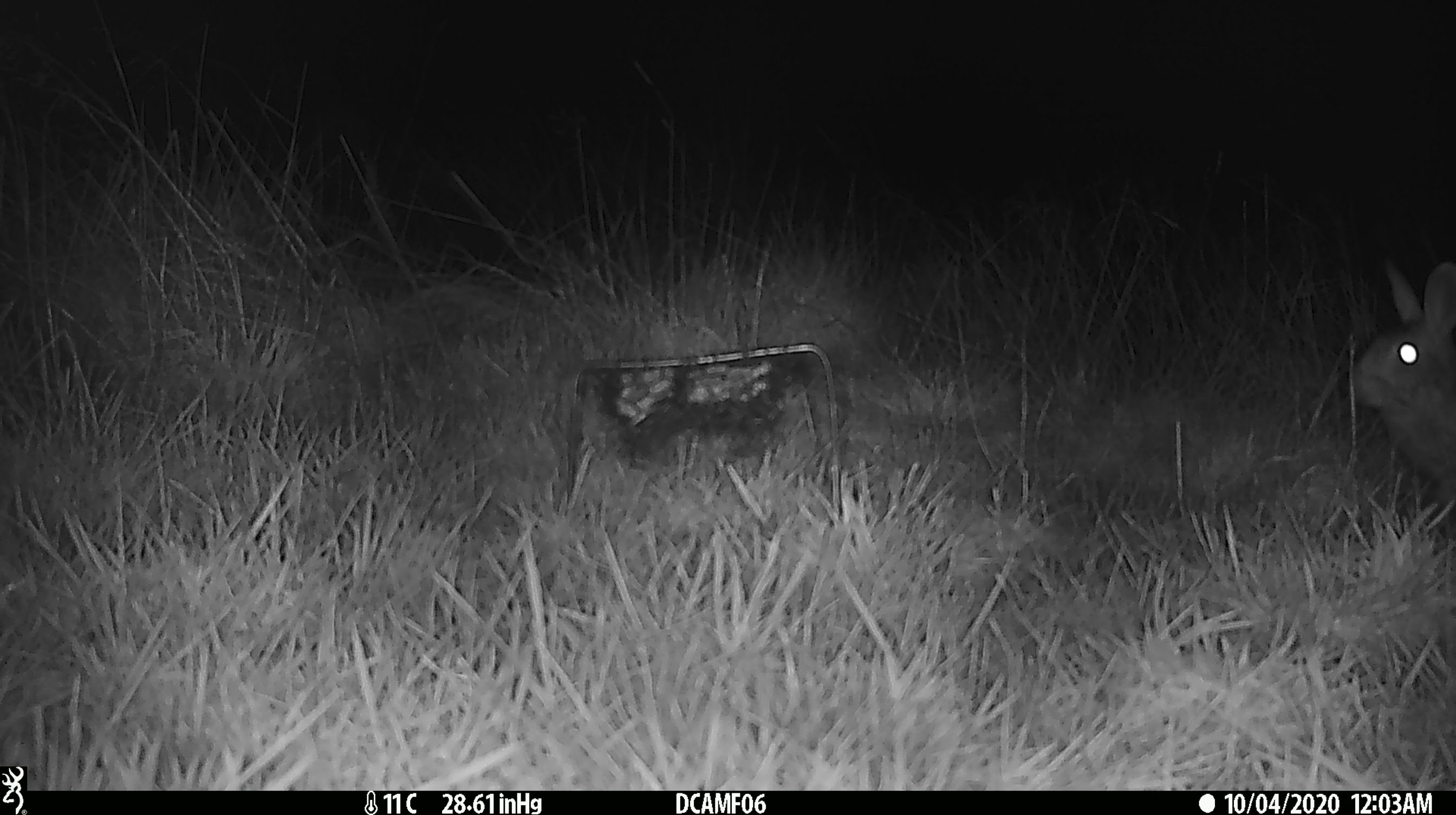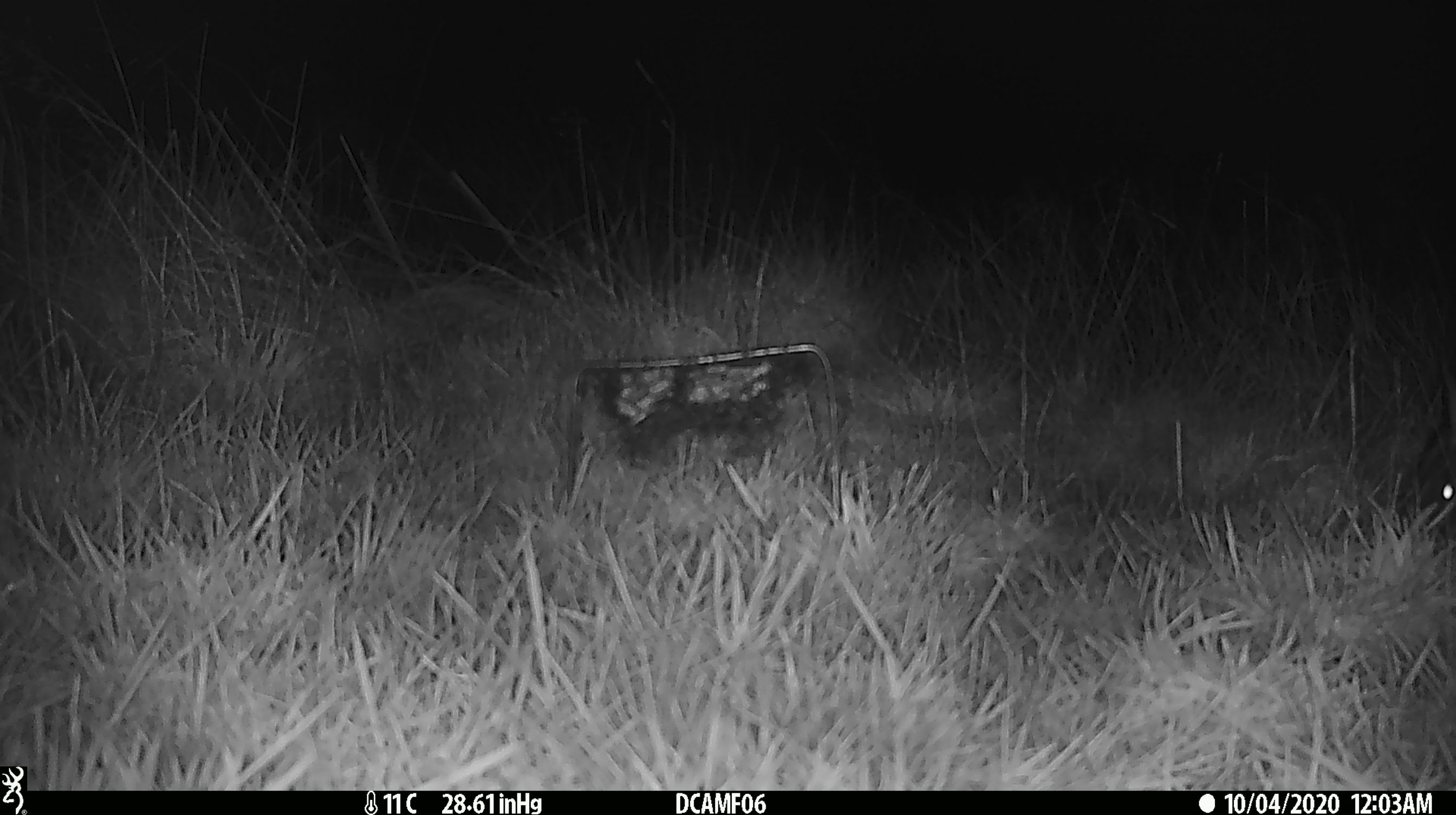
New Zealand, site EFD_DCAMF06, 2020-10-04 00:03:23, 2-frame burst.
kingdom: Animalia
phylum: Chordata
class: Mammalia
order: Lagomorpha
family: Leporidae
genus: Oryctolagus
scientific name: Oryctolagus cuniculus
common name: european rabbit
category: rabbit